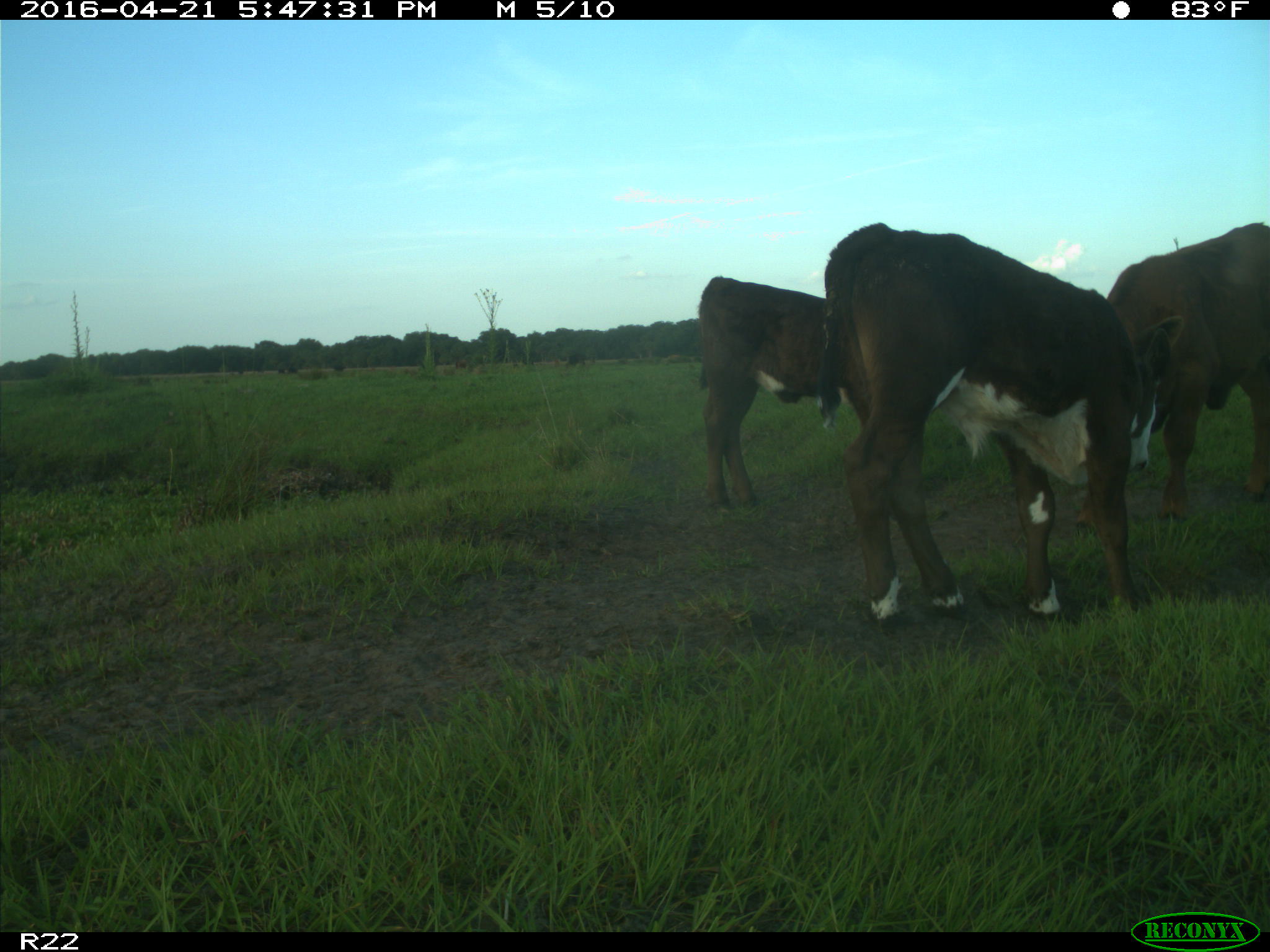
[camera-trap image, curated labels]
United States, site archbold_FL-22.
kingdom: Animalia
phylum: Chordata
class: Mammalia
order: Artiodactyla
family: Bovidae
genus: Bos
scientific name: Bos taurus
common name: domestic cow